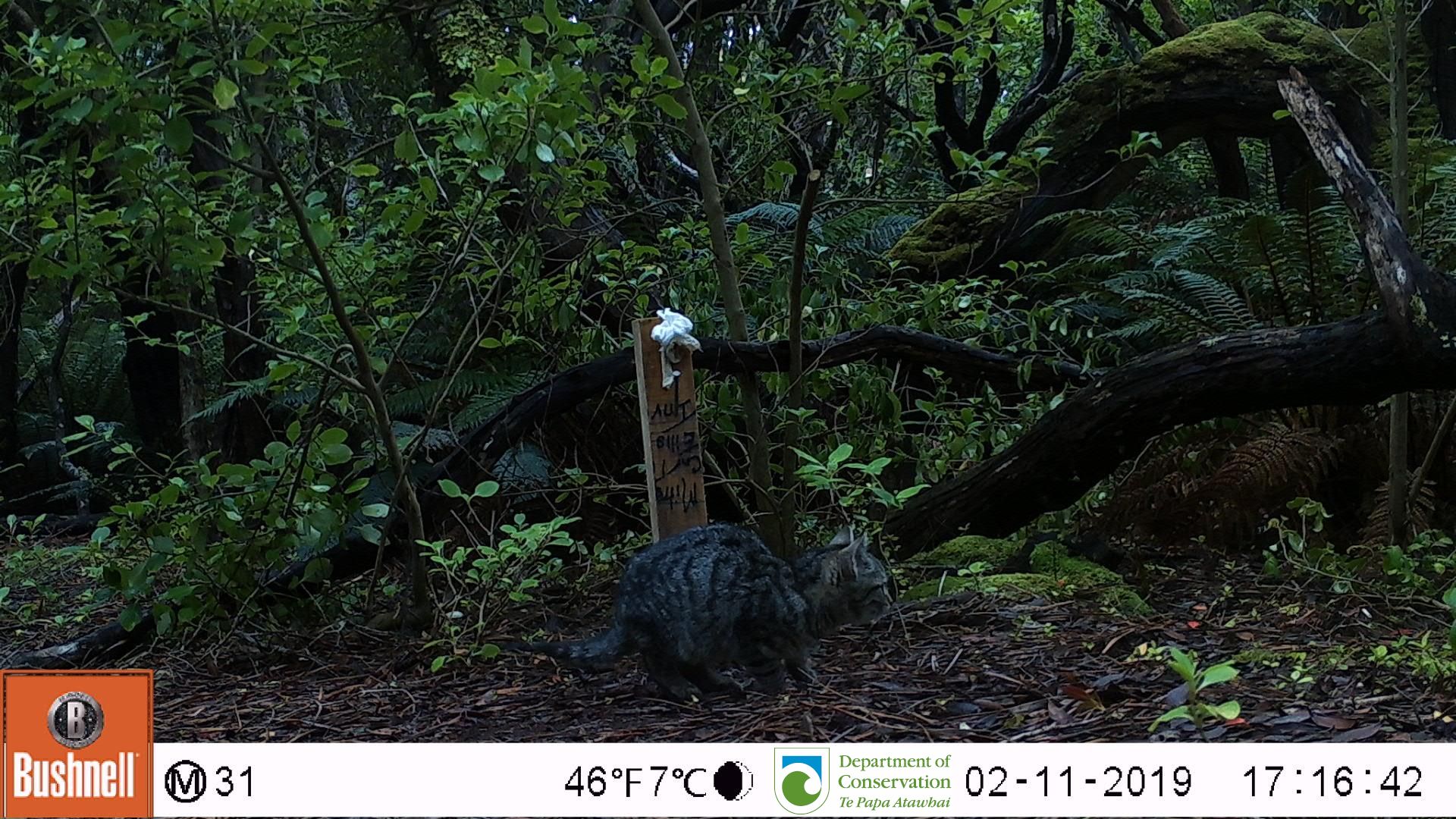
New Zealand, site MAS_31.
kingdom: Animalia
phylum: Chordata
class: Mammalia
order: Carnivora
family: Felidae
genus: Felis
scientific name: Felis catus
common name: domestic cat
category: cat